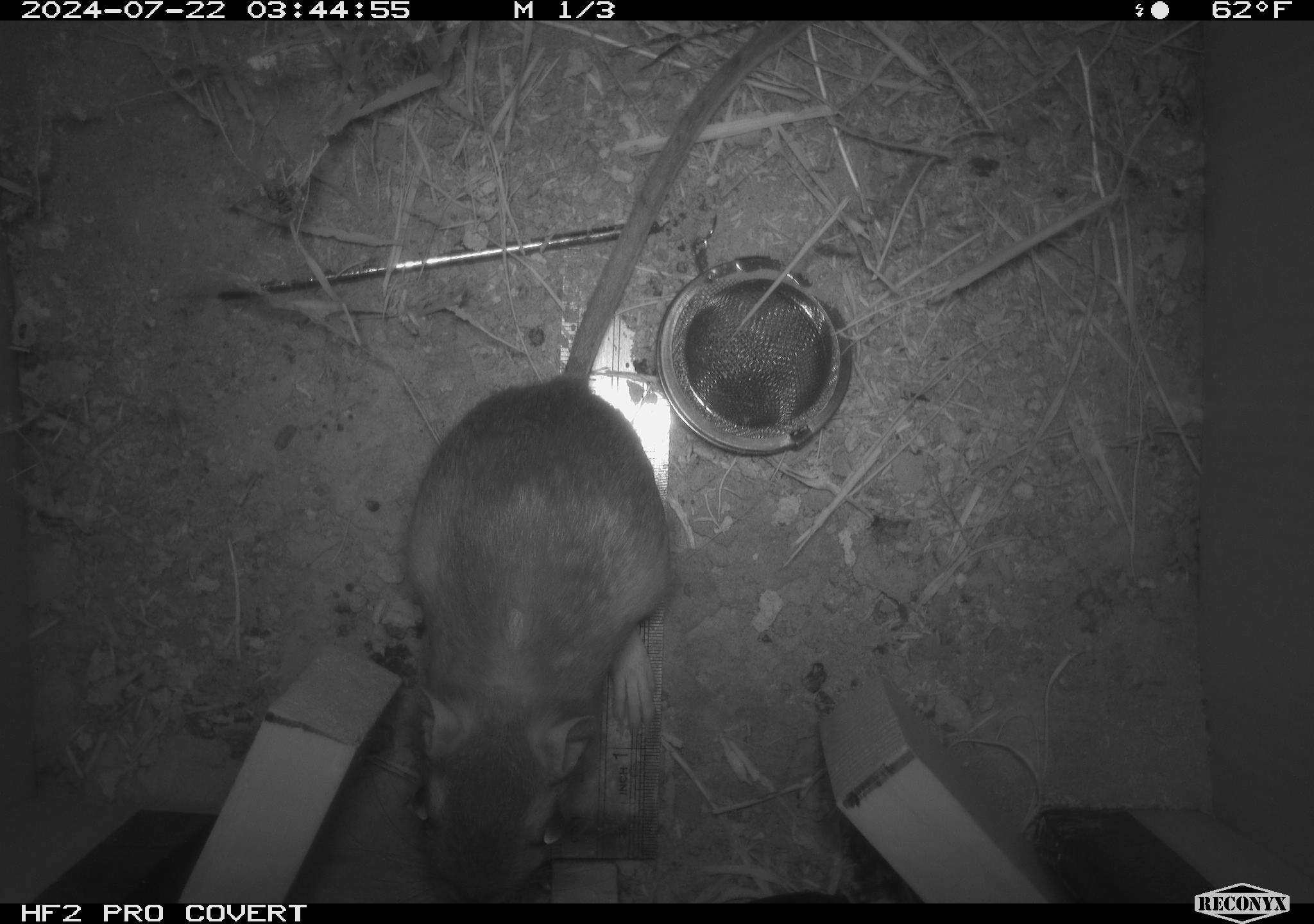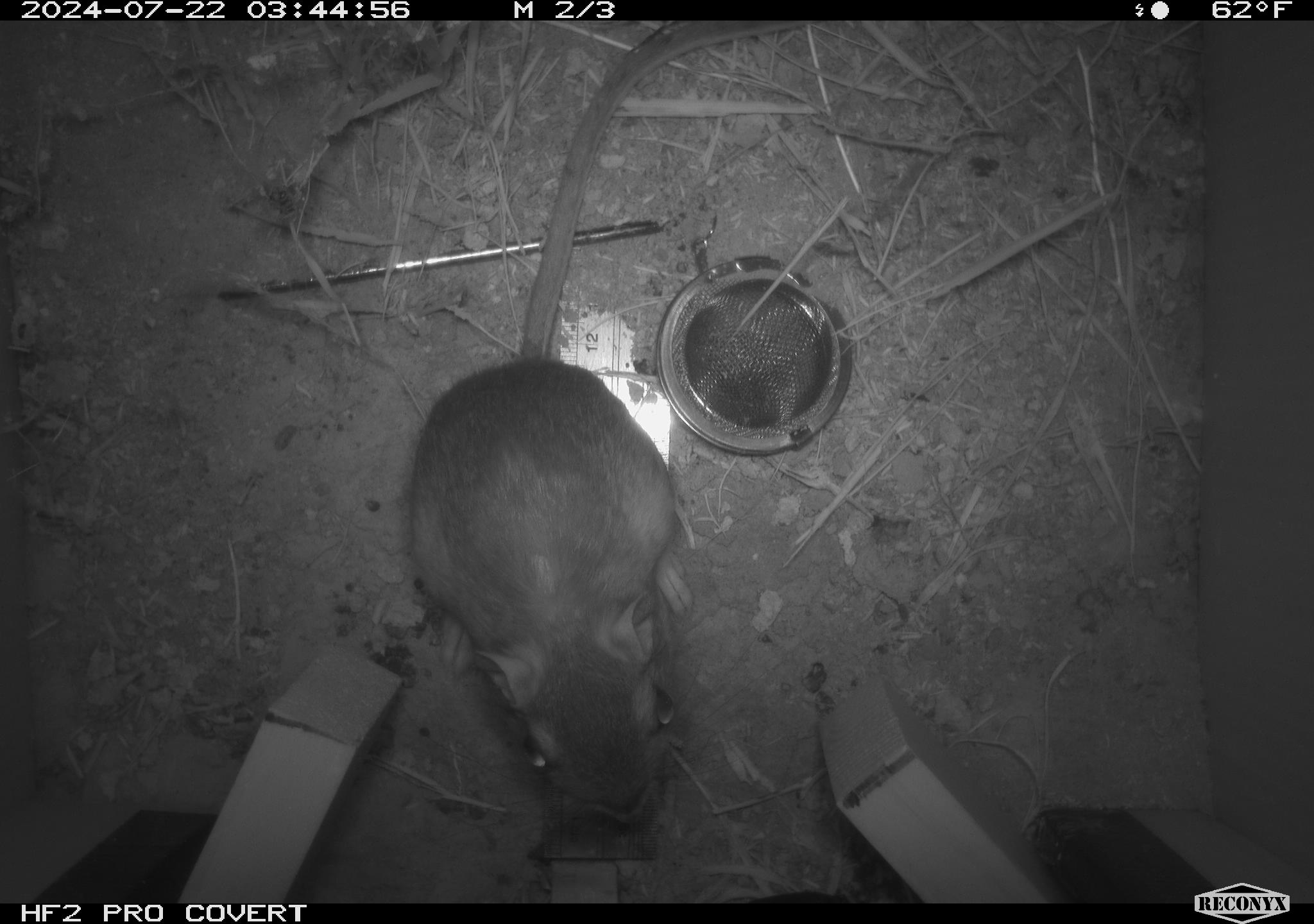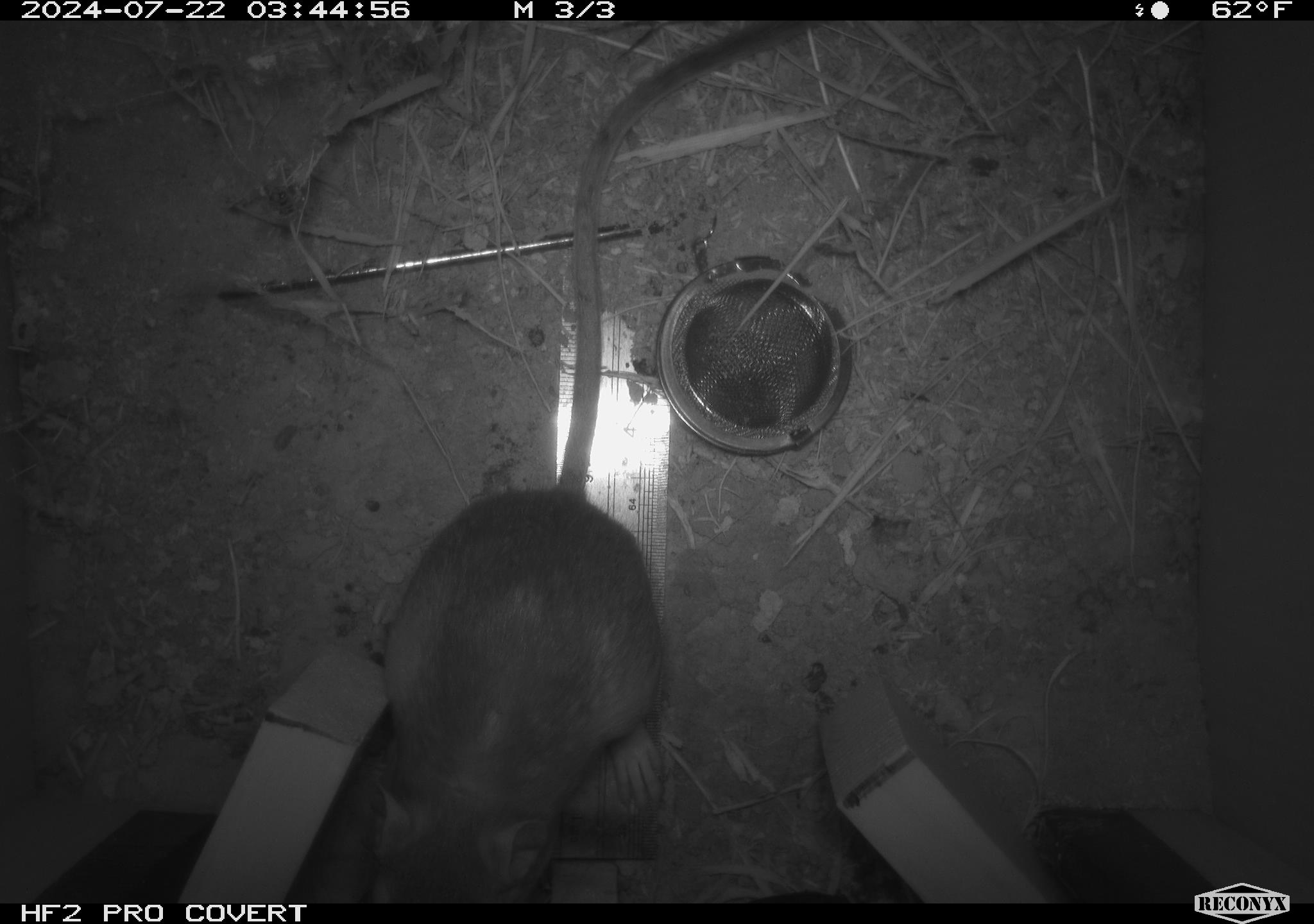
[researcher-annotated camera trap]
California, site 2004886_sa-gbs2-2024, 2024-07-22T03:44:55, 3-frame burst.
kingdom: Animalia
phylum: Chordata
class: Mammalia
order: Rodentia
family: Heteromyidae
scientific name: Heteromyidae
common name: kangaroo rats and pocket mice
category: heteromyidae family